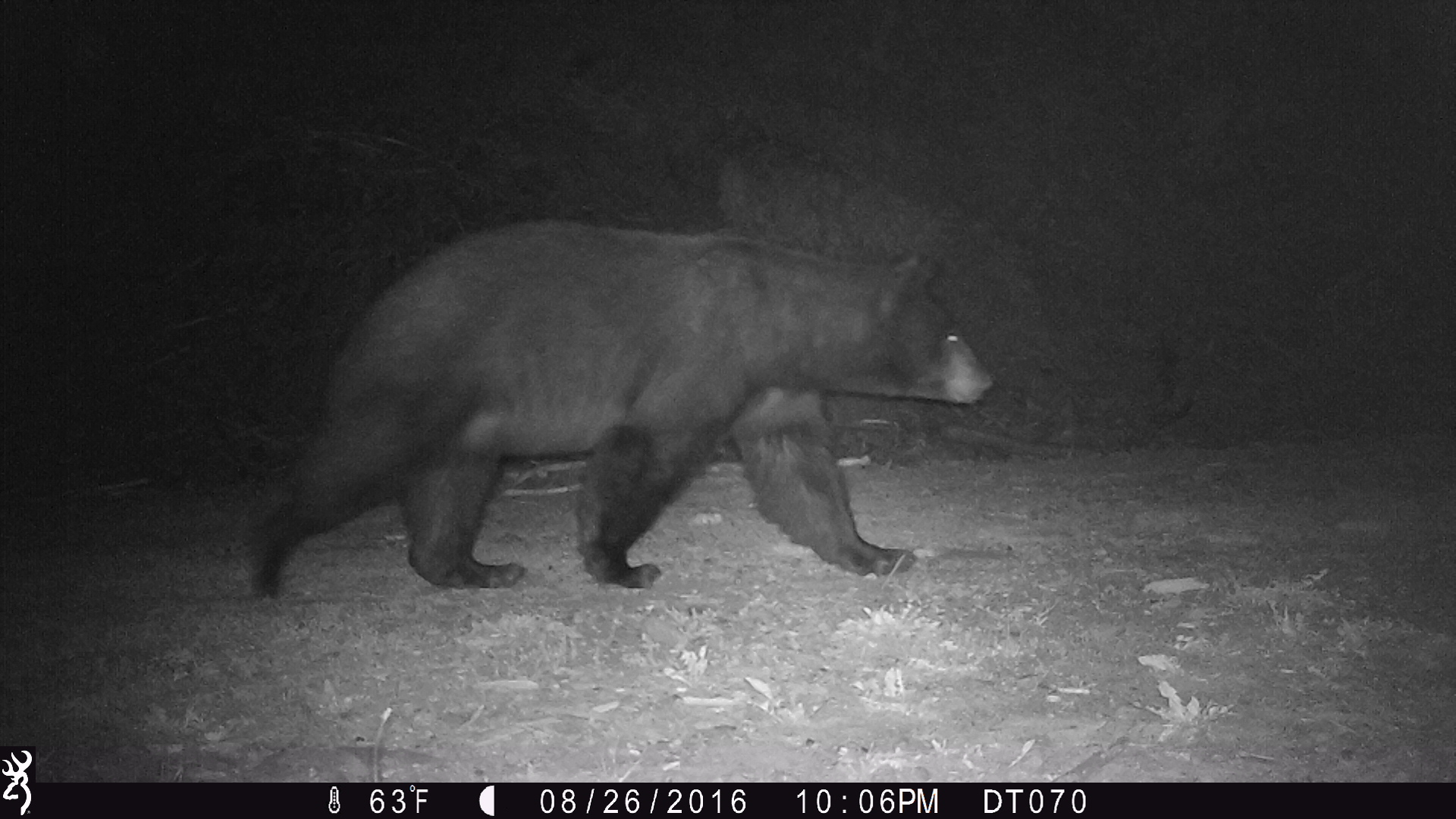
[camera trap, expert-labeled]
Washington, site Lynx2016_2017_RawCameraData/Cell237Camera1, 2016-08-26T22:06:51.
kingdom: Animalia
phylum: Chordata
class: Mammalia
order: Carnivora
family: Ursidae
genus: Ursus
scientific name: Ursus americanus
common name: american black bear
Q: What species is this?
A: Ursus americanus (american black bear).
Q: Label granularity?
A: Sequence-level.